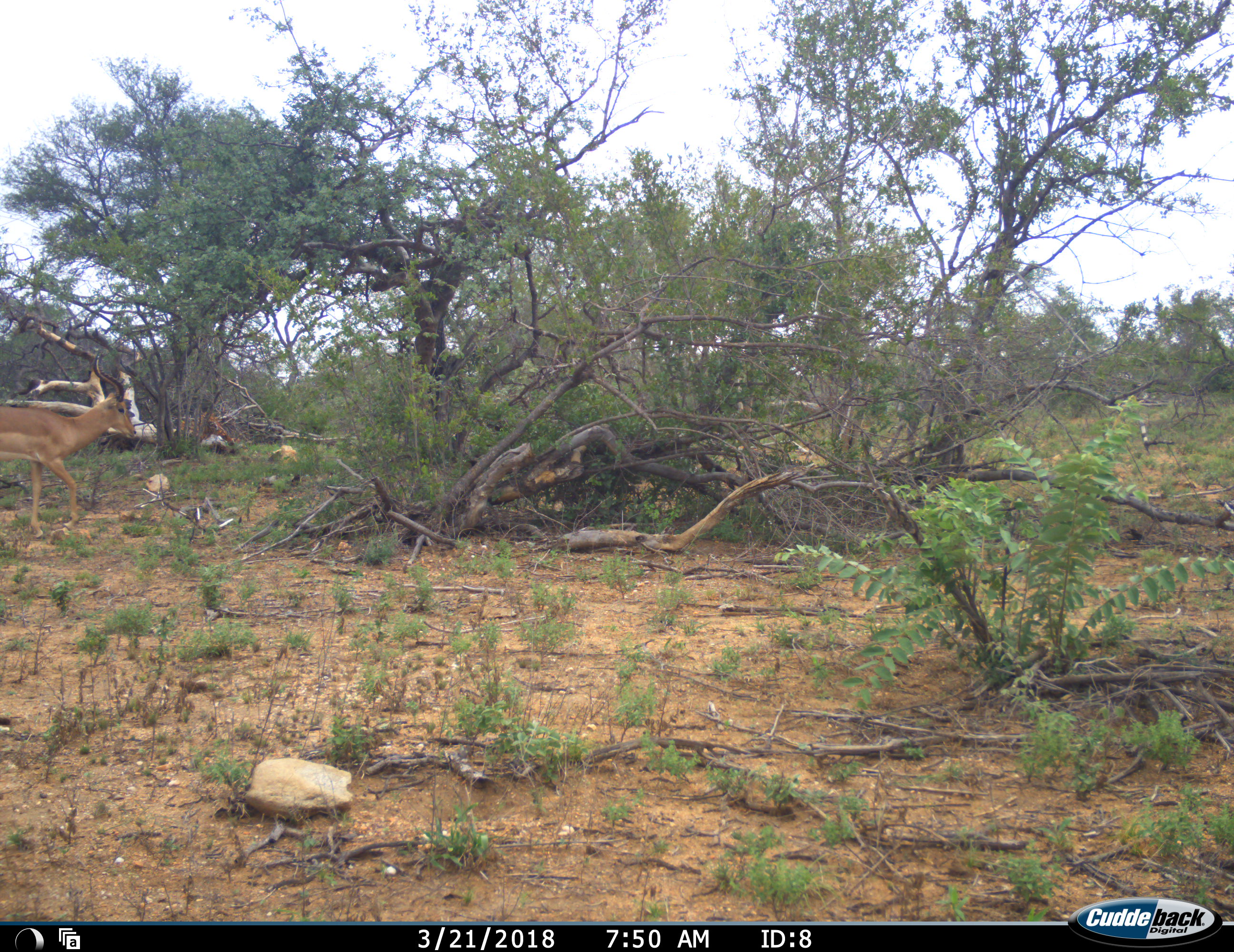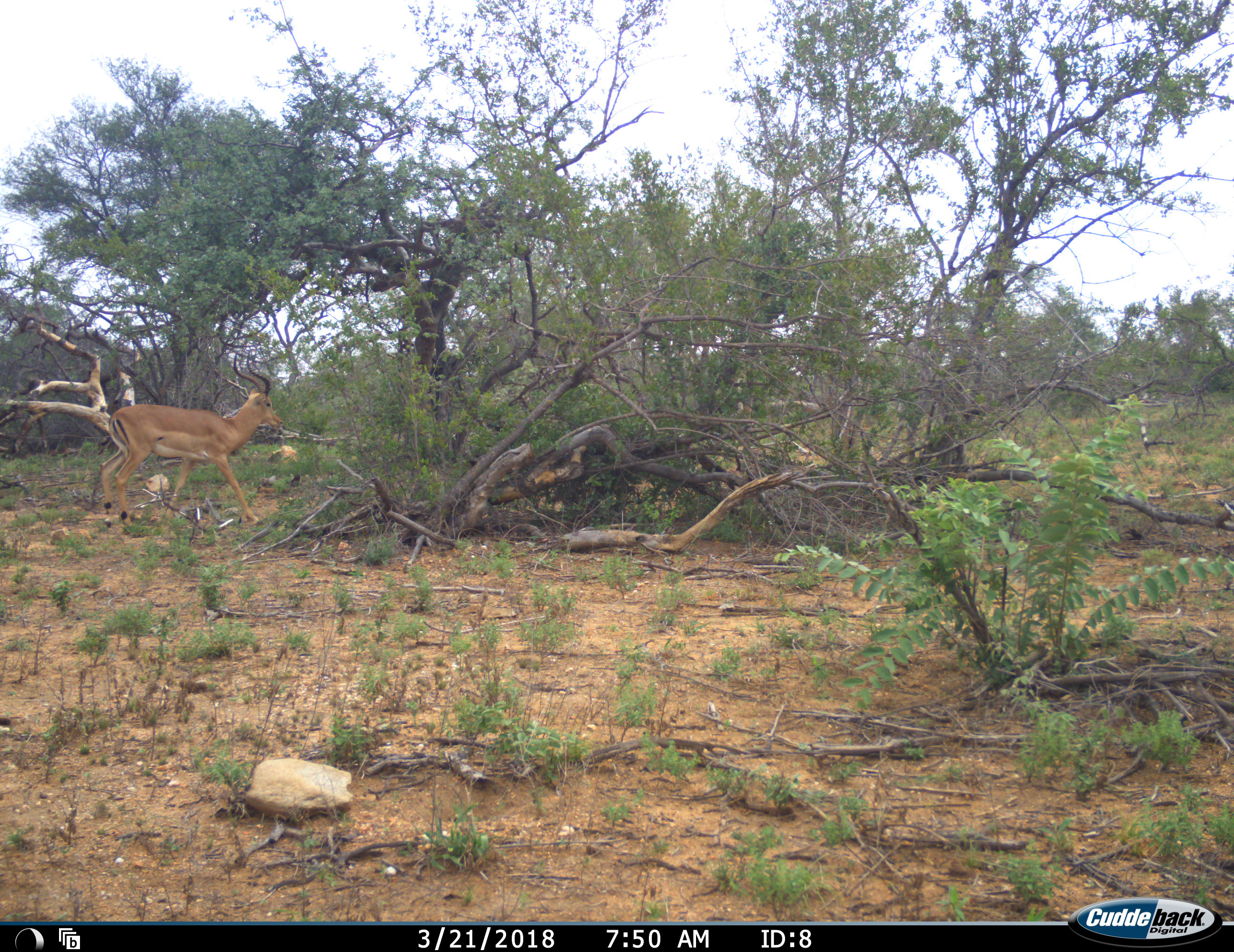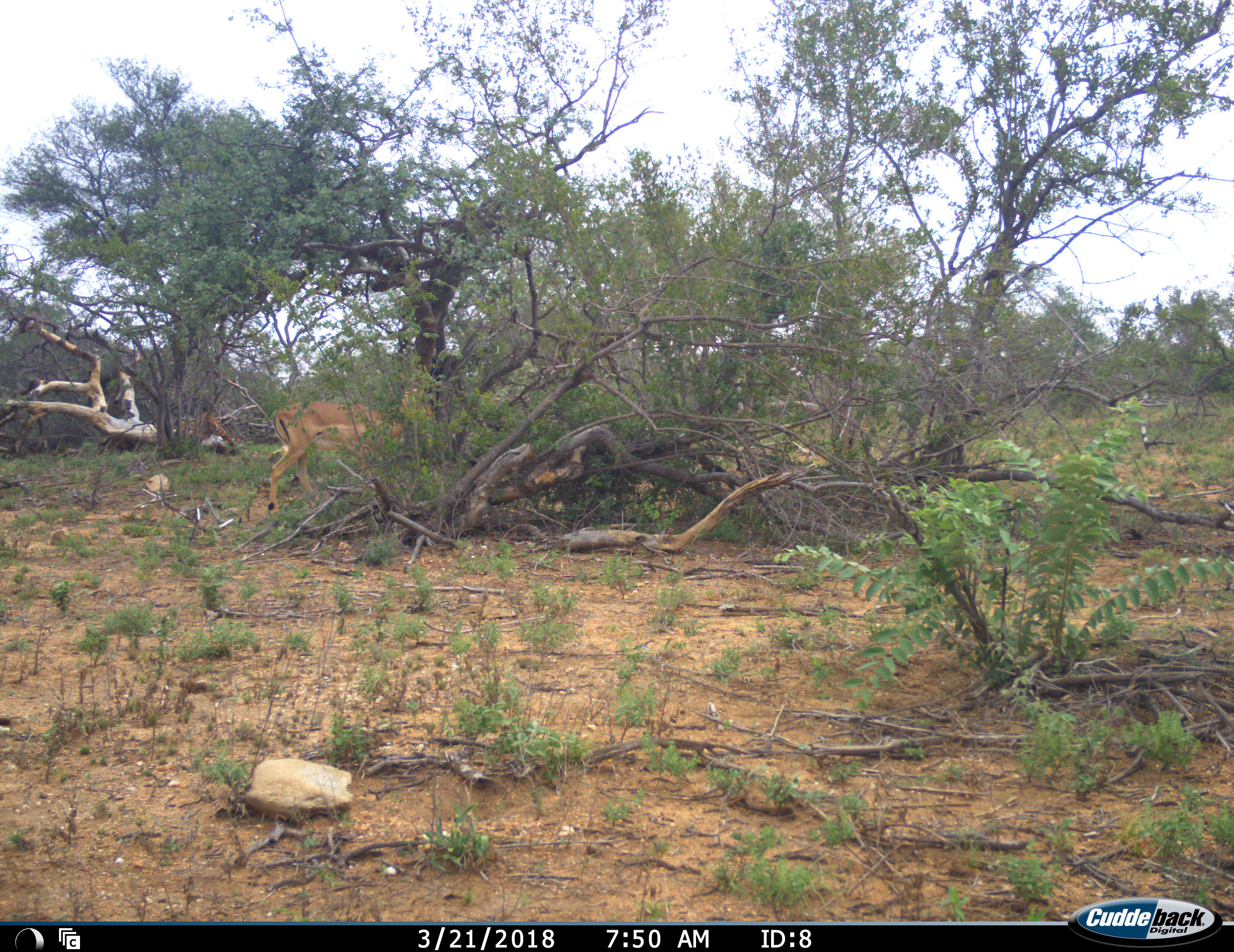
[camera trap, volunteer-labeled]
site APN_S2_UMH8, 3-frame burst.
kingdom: Animalia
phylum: Chordata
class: Mammalia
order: Artiodactyla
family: Bovidae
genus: Aepyceros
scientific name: Aepyceros melampus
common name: impala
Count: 1.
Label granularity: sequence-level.